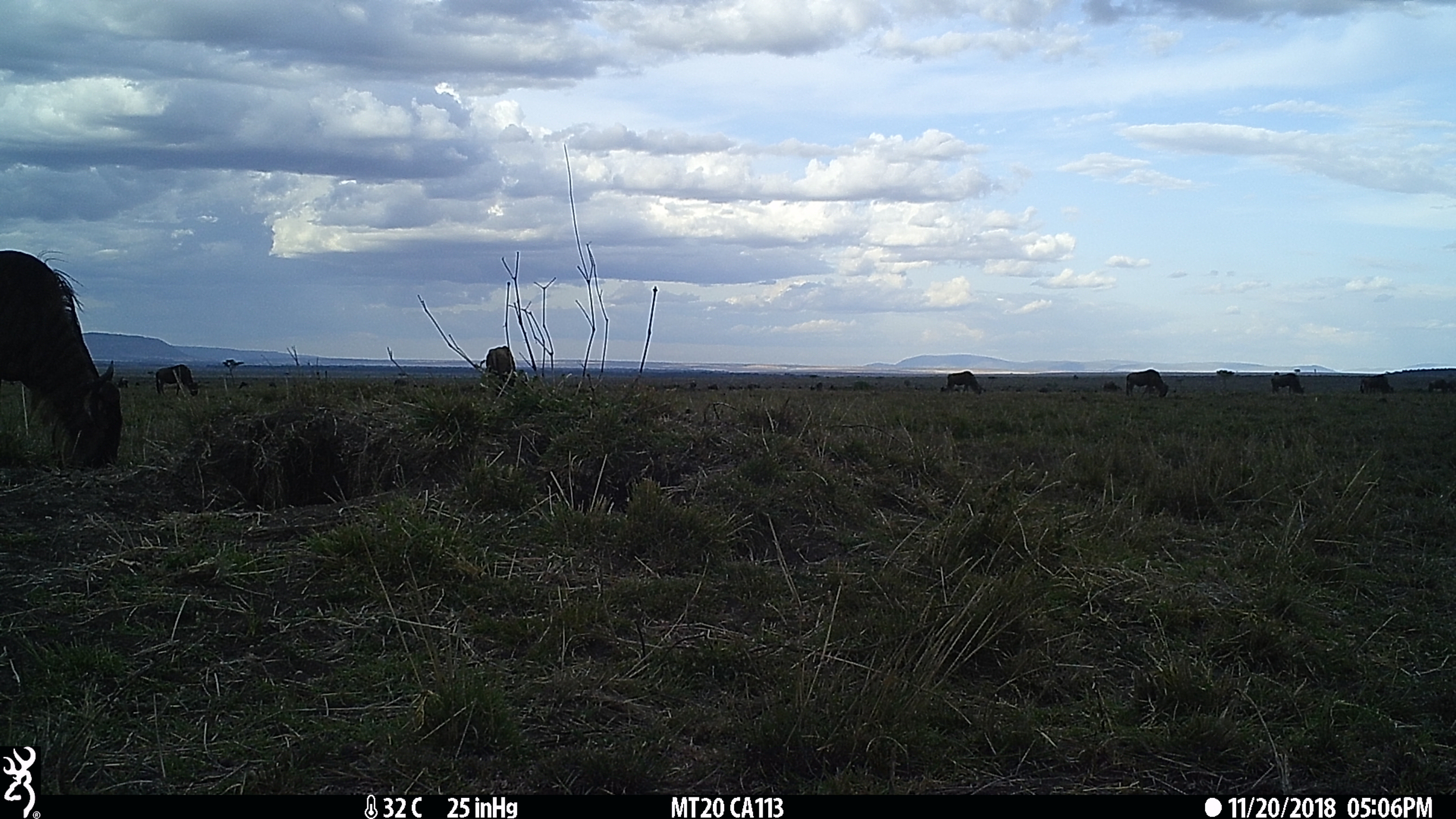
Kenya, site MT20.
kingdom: Animalia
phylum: Chordata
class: Mammalia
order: Artiodactyla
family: Bovidae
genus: Connochaetes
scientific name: Connochaetes taurinus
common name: blue wildebeest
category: wildebeest